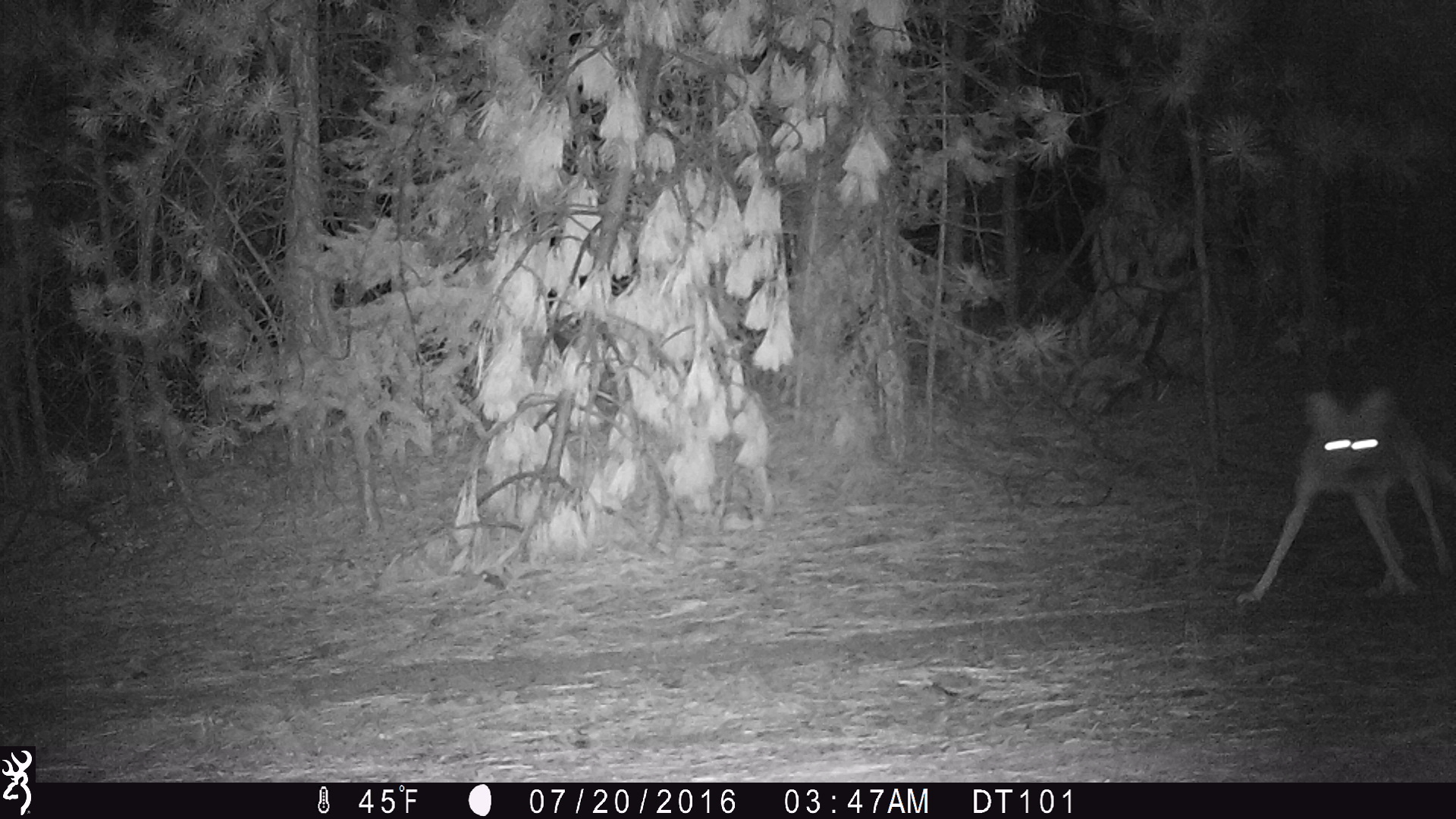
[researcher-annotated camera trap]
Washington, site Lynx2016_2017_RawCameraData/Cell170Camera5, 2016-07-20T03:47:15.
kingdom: Animalia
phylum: Chordata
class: Mammalia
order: Carnivora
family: Canidae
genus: Canis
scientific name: Canis latrans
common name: coyote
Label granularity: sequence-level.